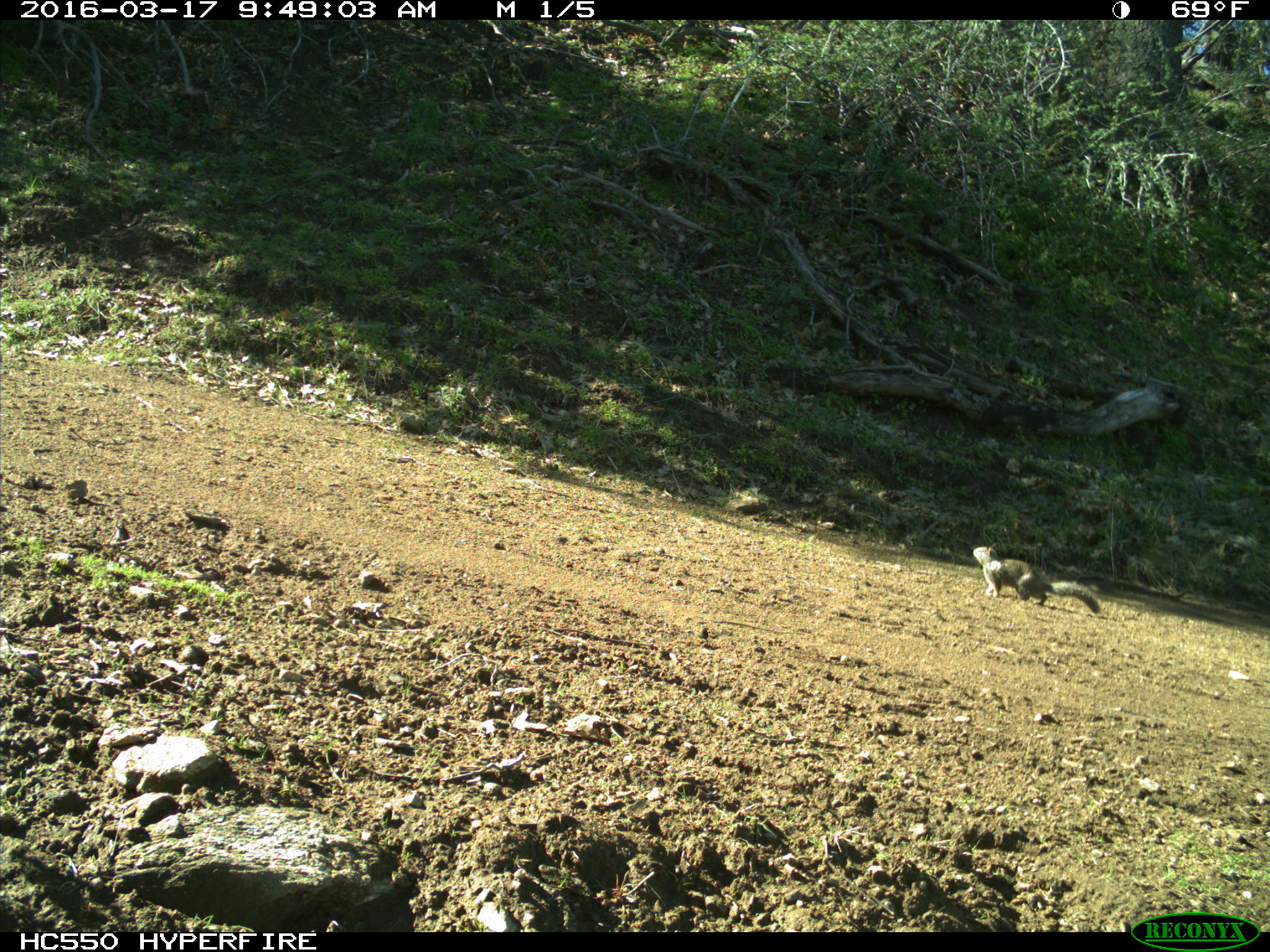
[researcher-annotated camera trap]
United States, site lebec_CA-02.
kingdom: Animalia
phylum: Chordata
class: Mammalia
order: Rodentia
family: Sciuridae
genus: Otospermophilus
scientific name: Otospermophilus beecheyi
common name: california ground squirrel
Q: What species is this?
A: Otospermophilus beecheyi (california ground squirrel).